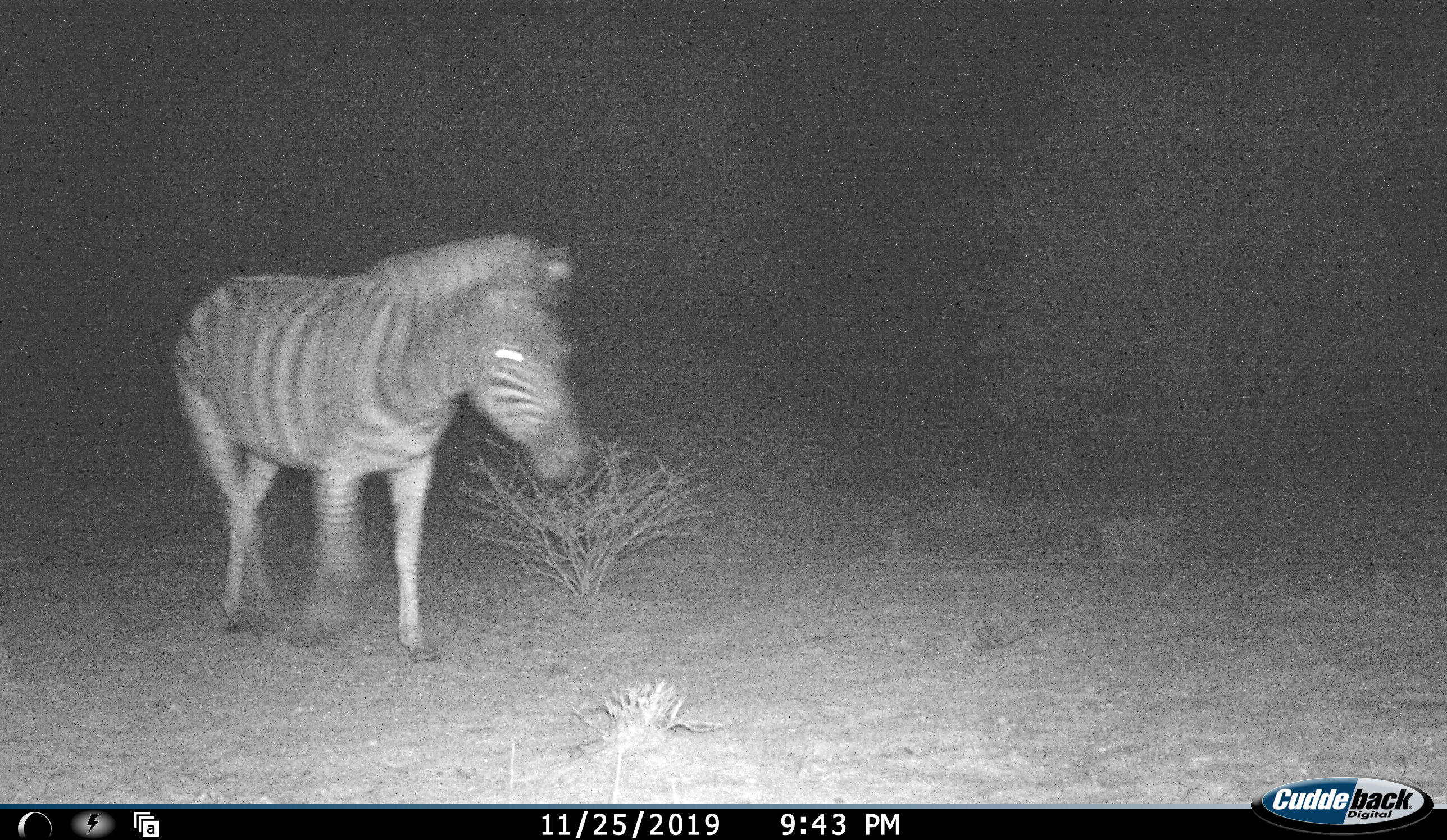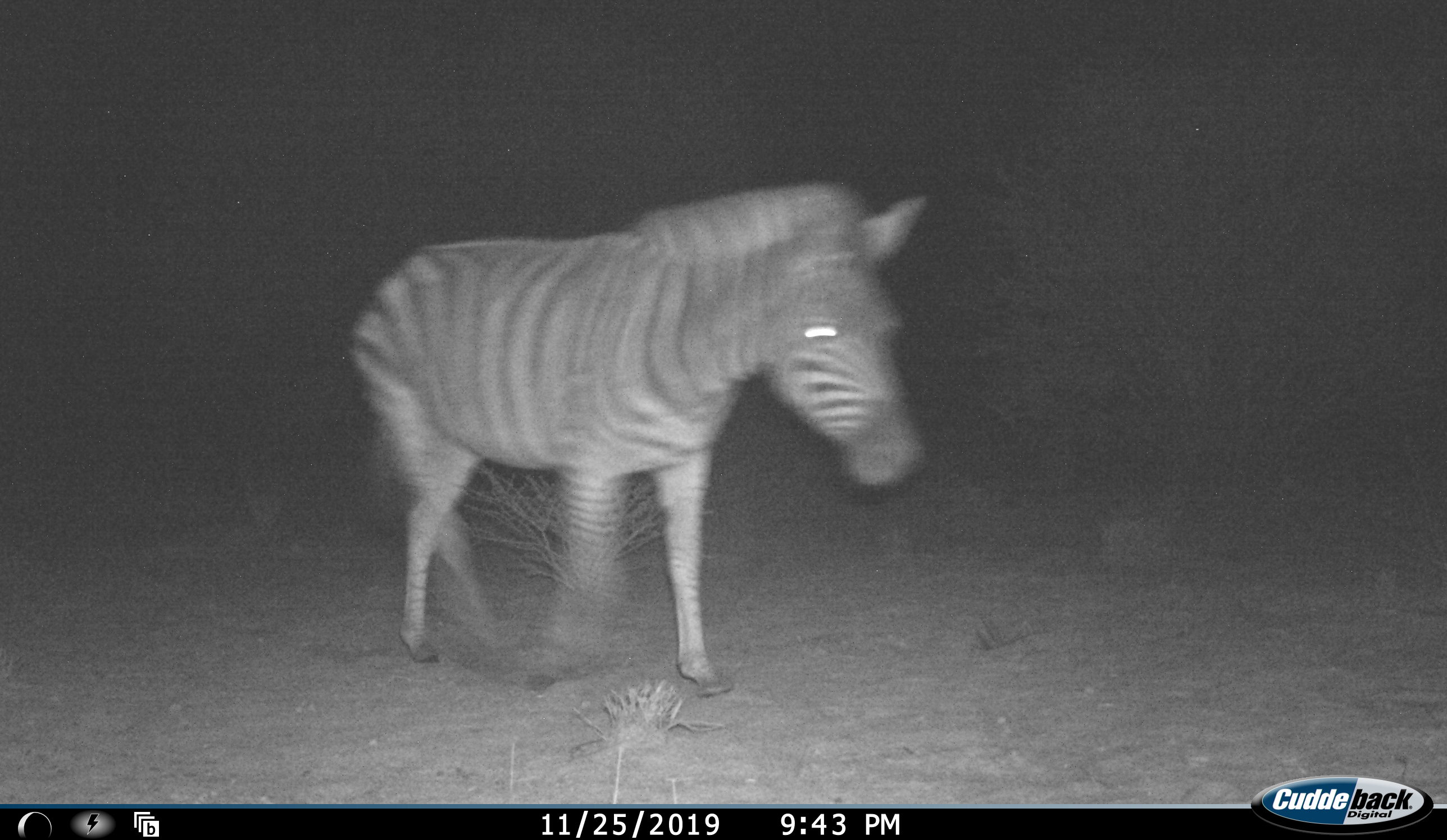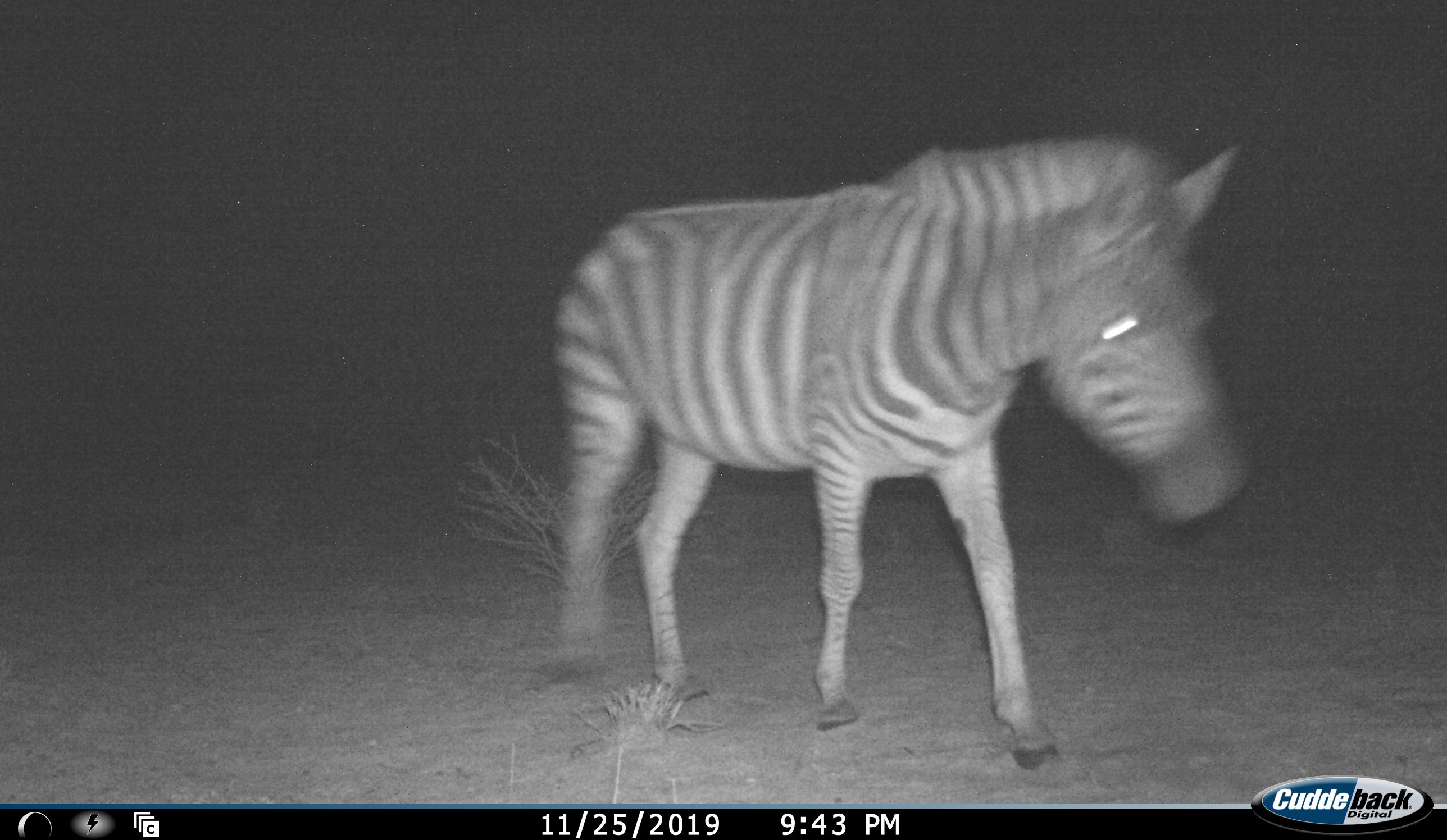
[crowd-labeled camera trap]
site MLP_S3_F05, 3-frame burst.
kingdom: Animalia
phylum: Chordata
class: Mammalia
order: Perissodactyla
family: Equidae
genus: Equus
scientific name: Equus quagga burchellii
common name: burchell's zebra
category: zebraburchells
Zebraburchells (burchell's zebra) (Equus quagga burchellii), count 1. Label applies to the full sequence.